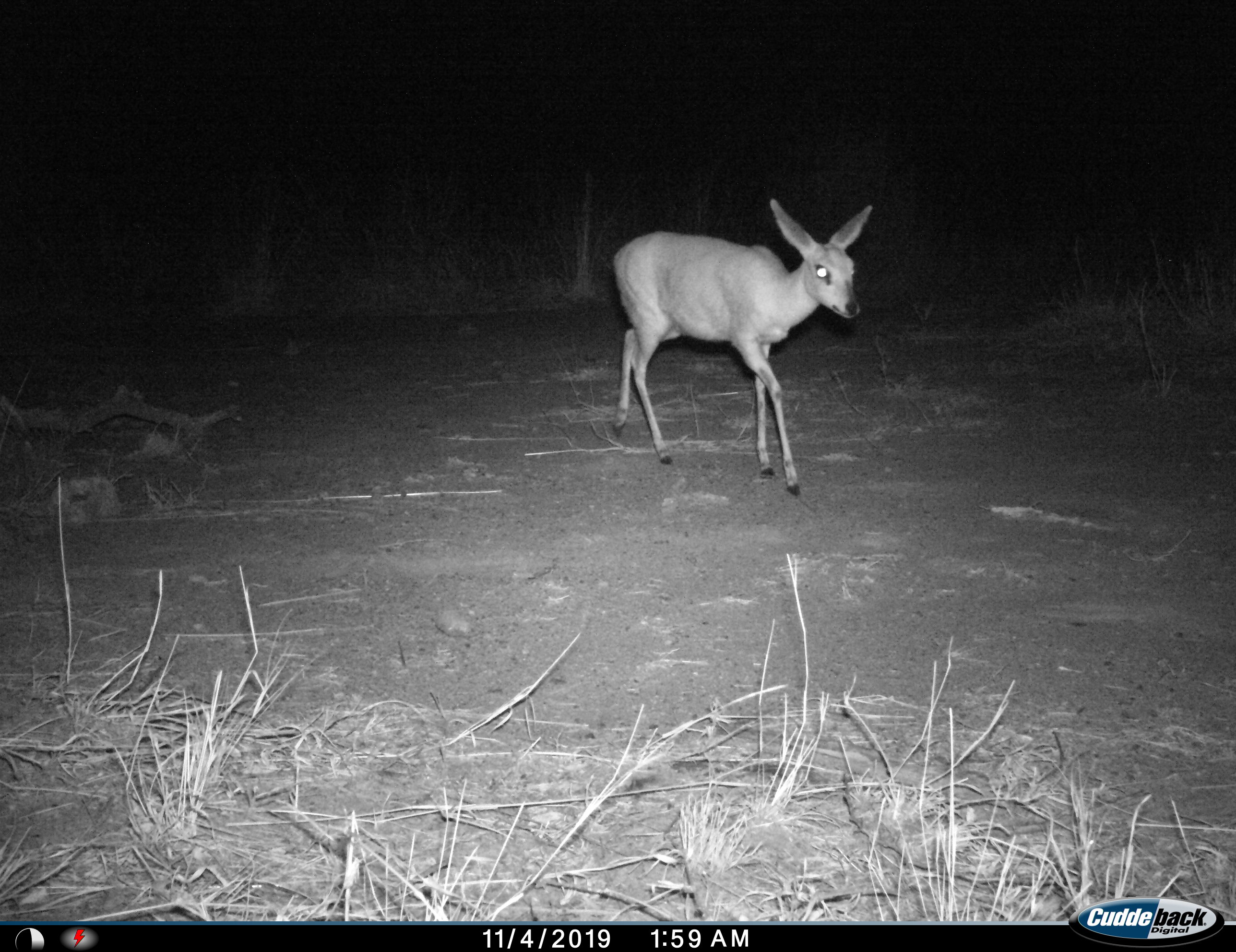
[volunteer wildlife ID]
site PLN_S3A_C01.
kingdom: Animalia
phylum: Chordata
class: Mammalia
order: Artiodactyla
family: Bovidae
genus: Raphicerus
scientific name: Raphicerus campestris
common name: steenbok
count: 1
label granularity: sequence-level